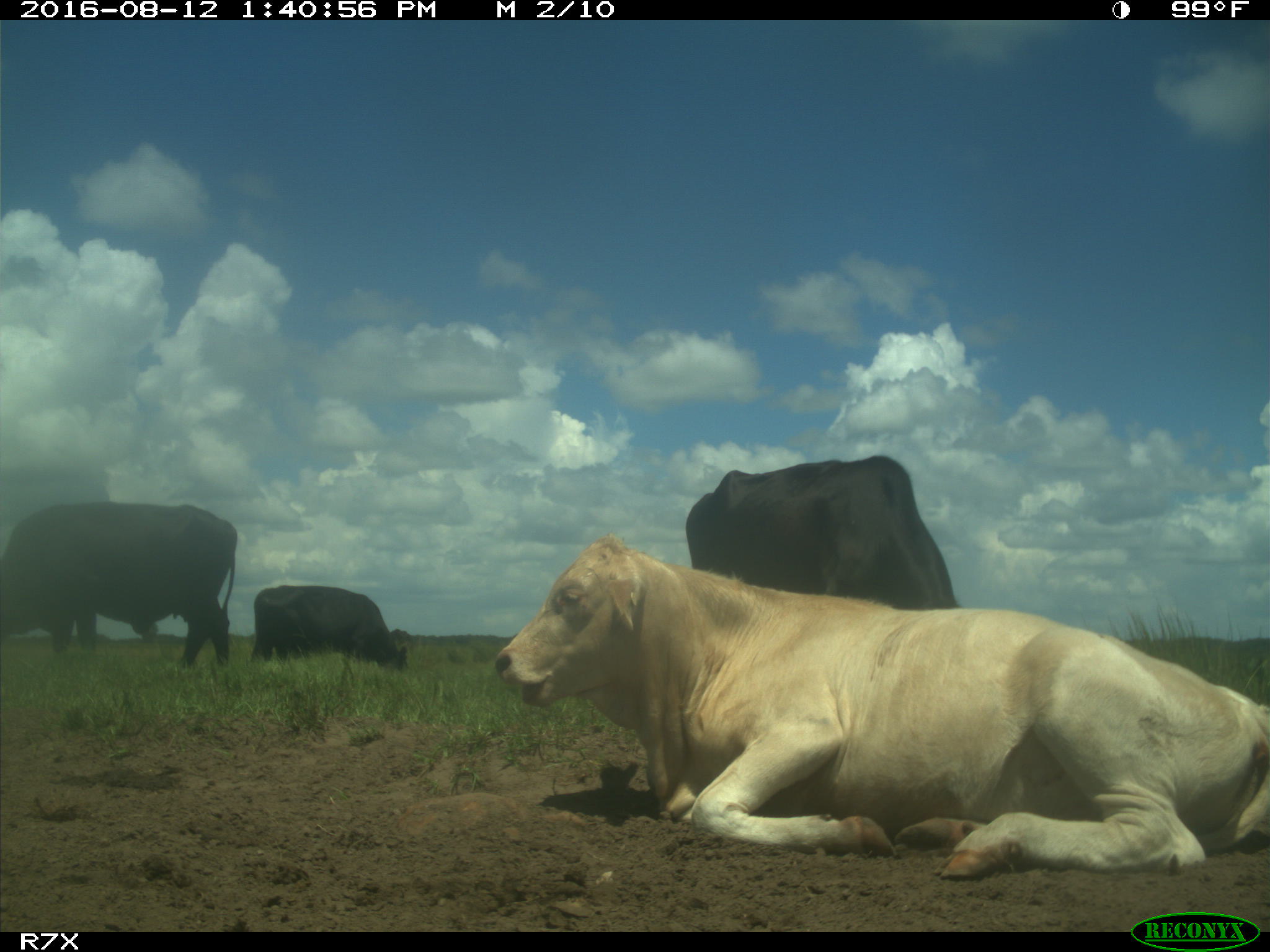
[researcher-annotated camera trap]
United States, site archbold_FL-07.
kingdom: Animalia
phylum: Chordata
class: Mammalia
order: Artiodactyla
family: Bovidae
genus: Bos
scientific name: Bos taurus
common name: domestic cow